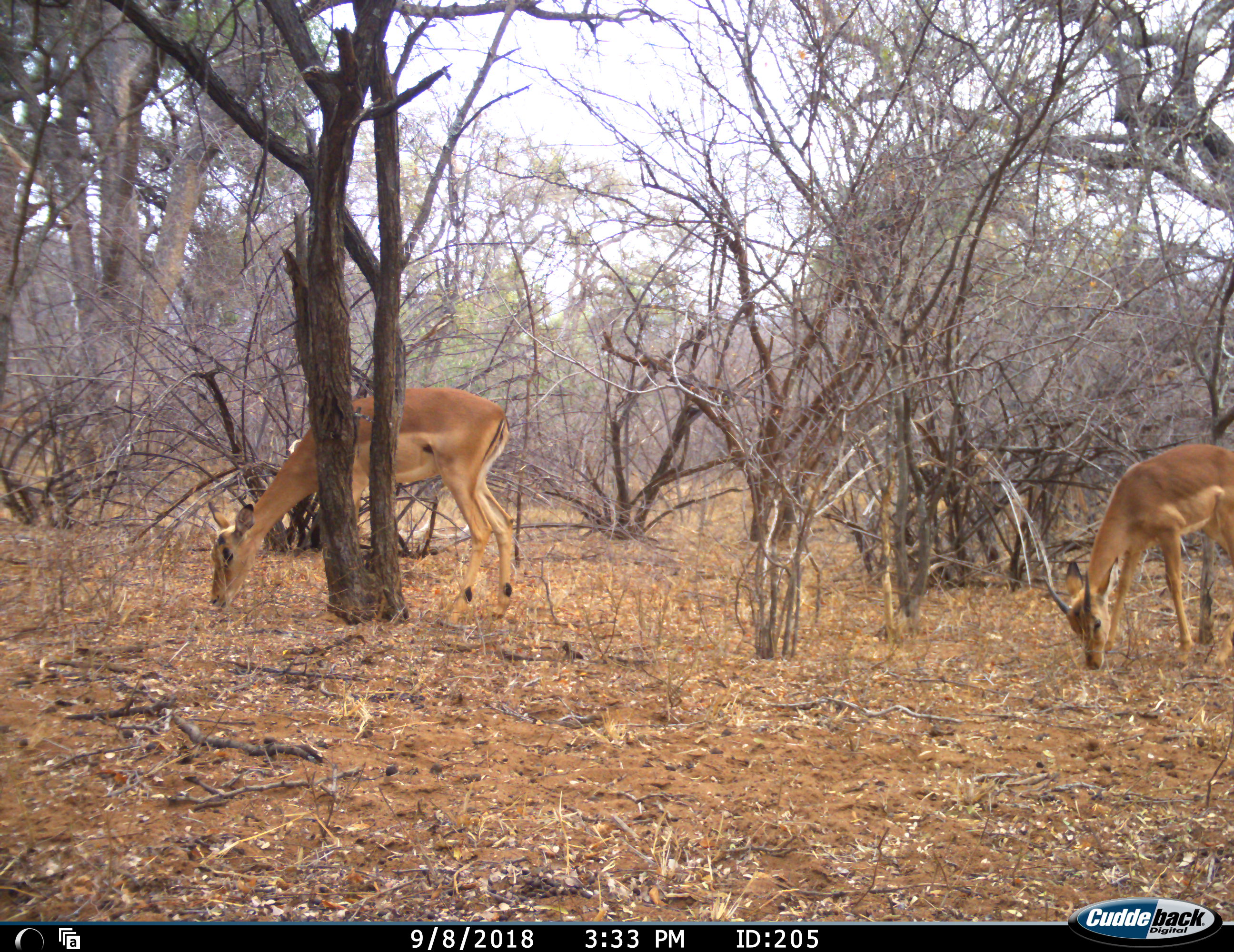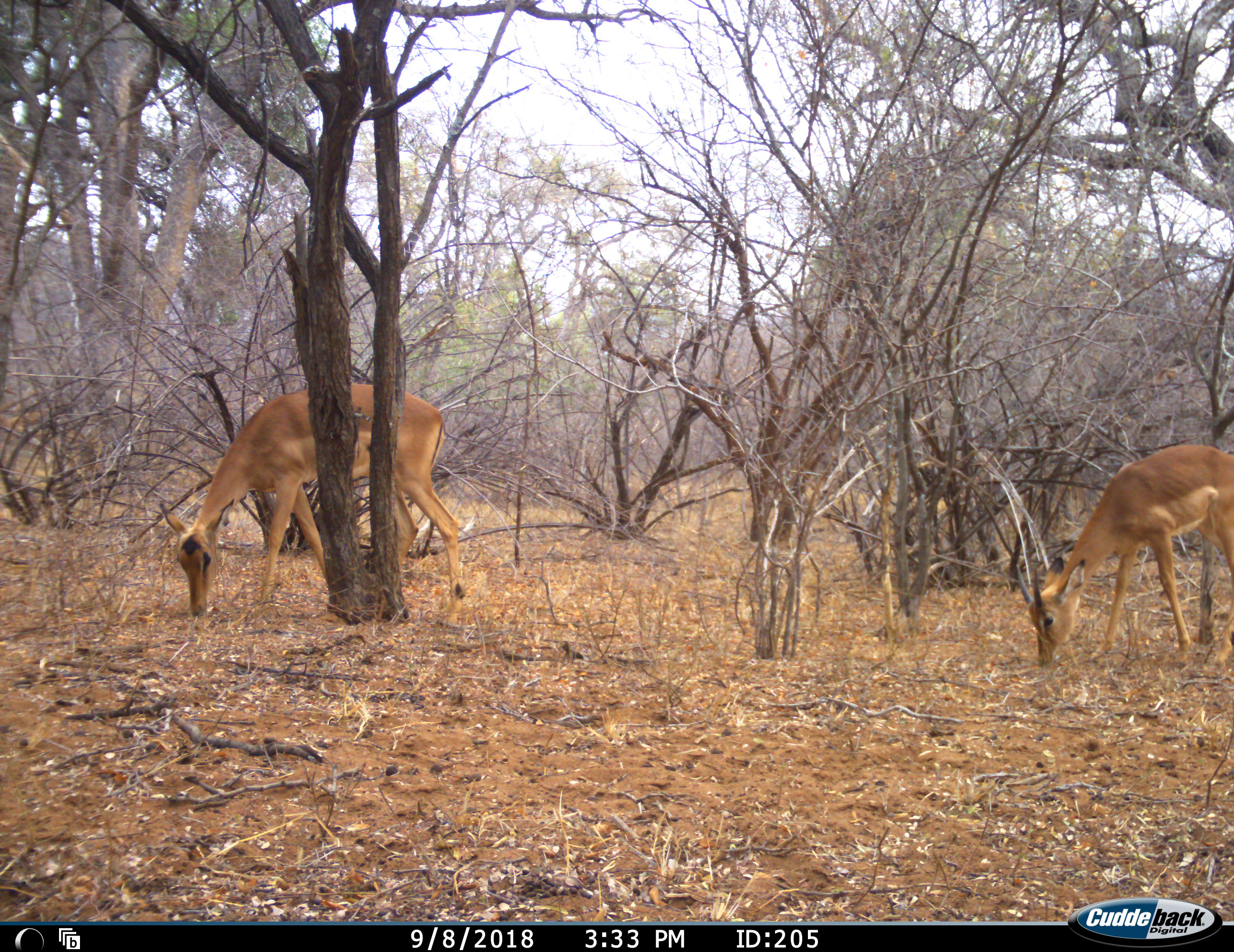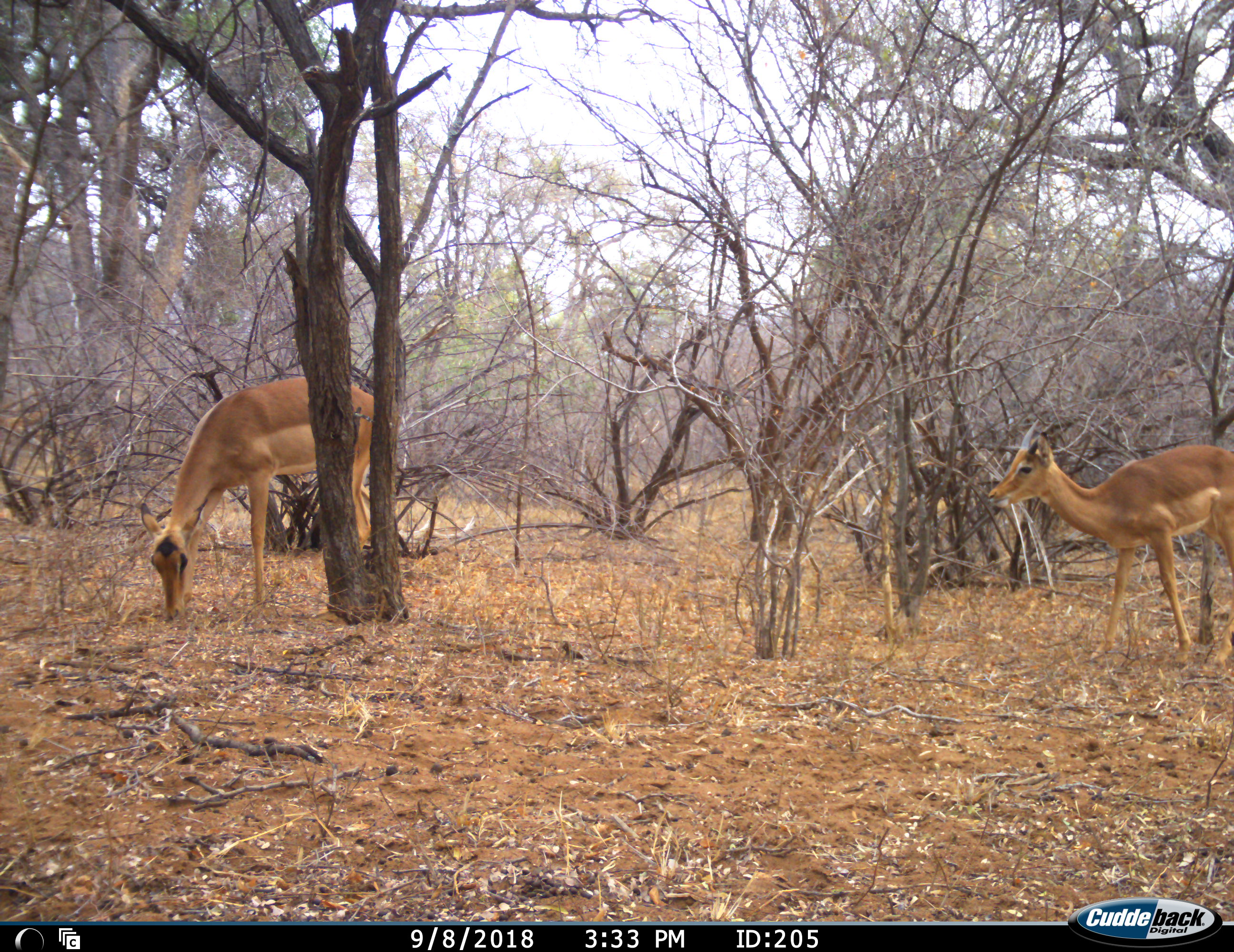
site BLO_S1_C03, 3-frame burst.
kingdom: Animalia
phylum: Chordata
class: Mammalia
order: Artiodactyla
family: Bovidae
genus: Aepyceros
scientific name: Aepyceros melampus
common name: impala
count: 2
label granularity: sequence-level